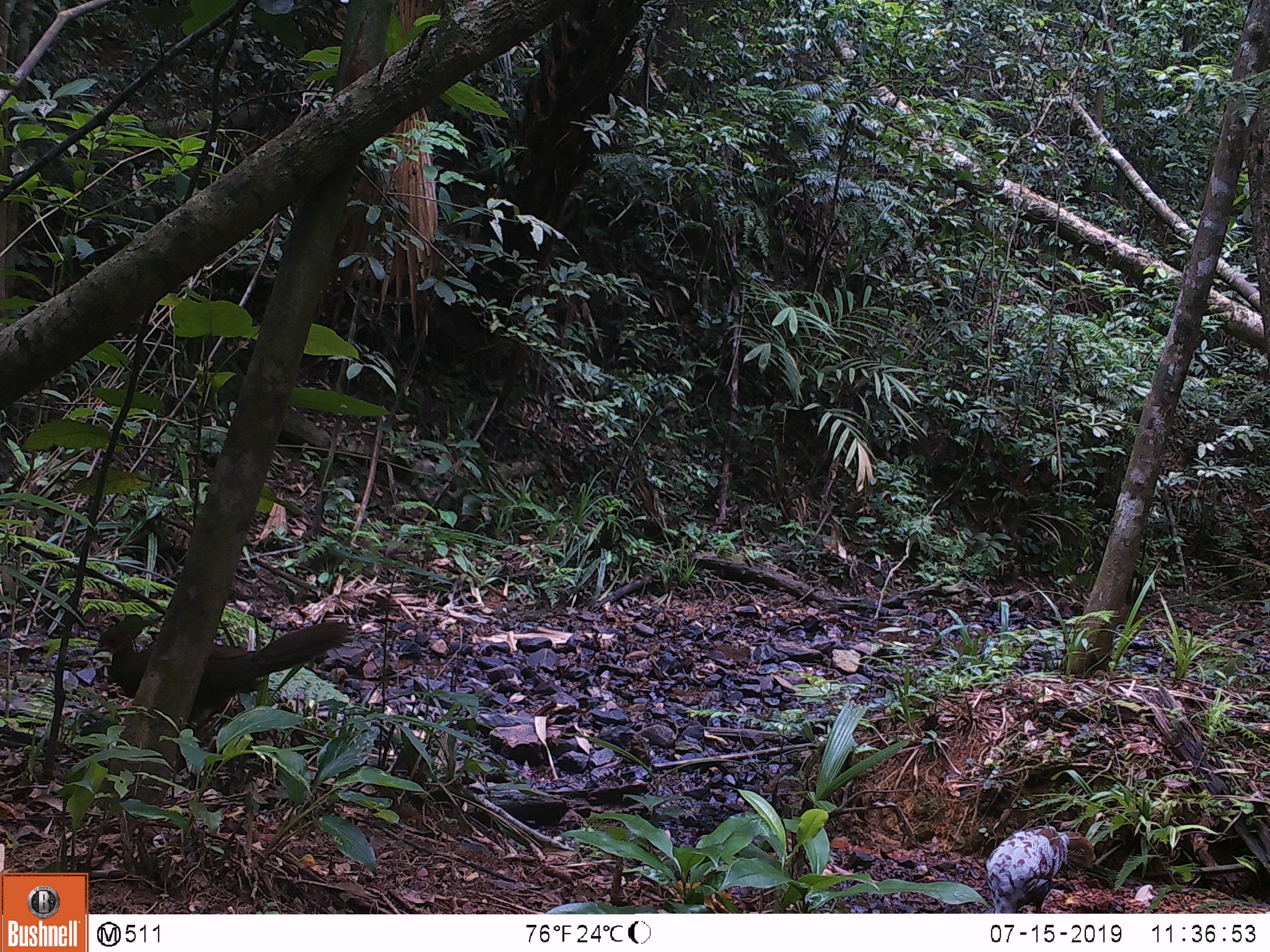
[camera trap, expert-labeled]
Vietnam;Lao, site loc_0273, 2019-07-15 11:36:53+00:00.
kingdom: Animalia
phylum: Chordata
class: Mammalia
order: Artiodactyla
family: Cervidae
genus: Rusa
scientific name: Rusa unicolor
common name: sambar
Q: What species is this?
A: Sambar (Rusa unicolor).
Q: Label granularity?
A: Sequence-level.